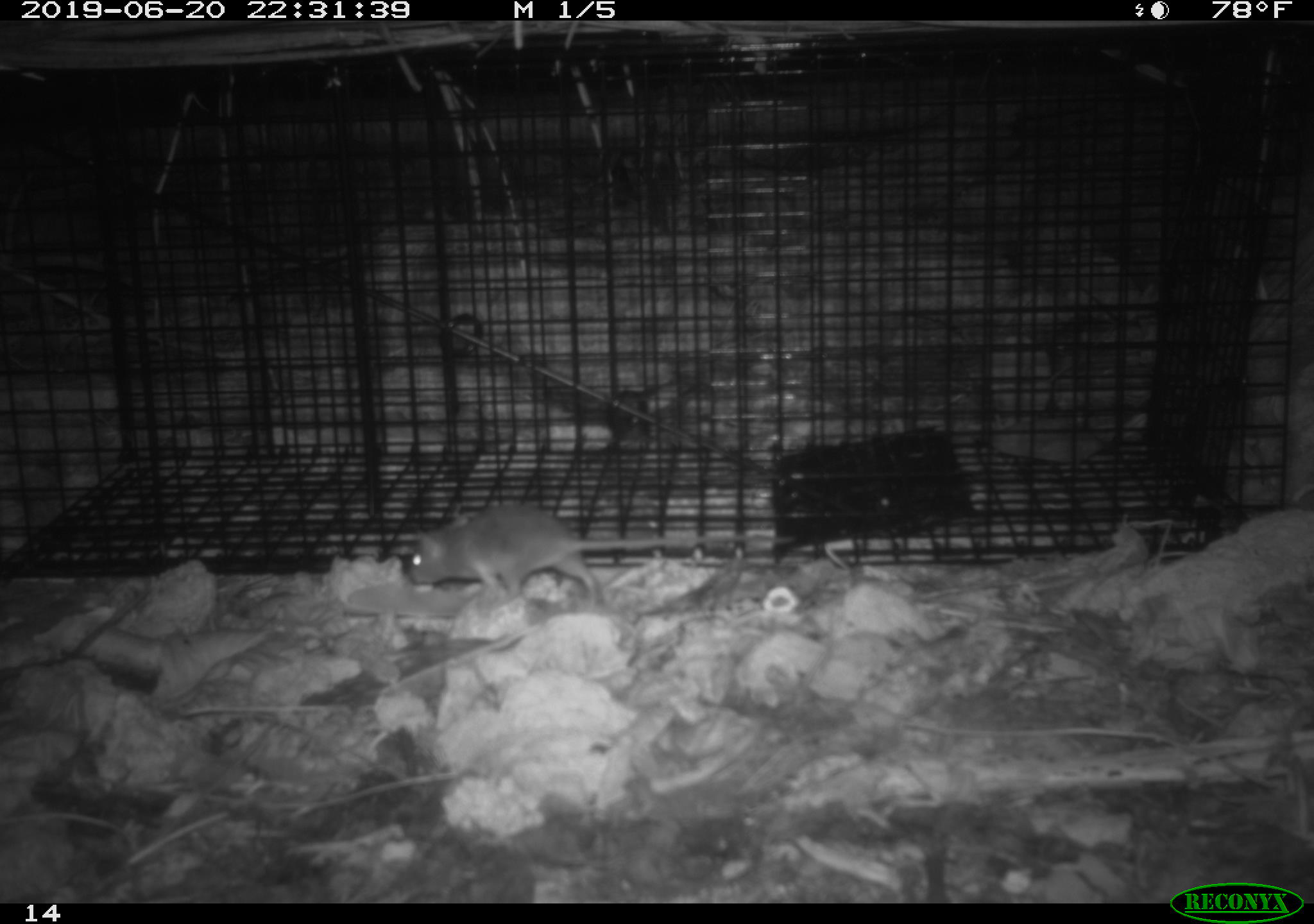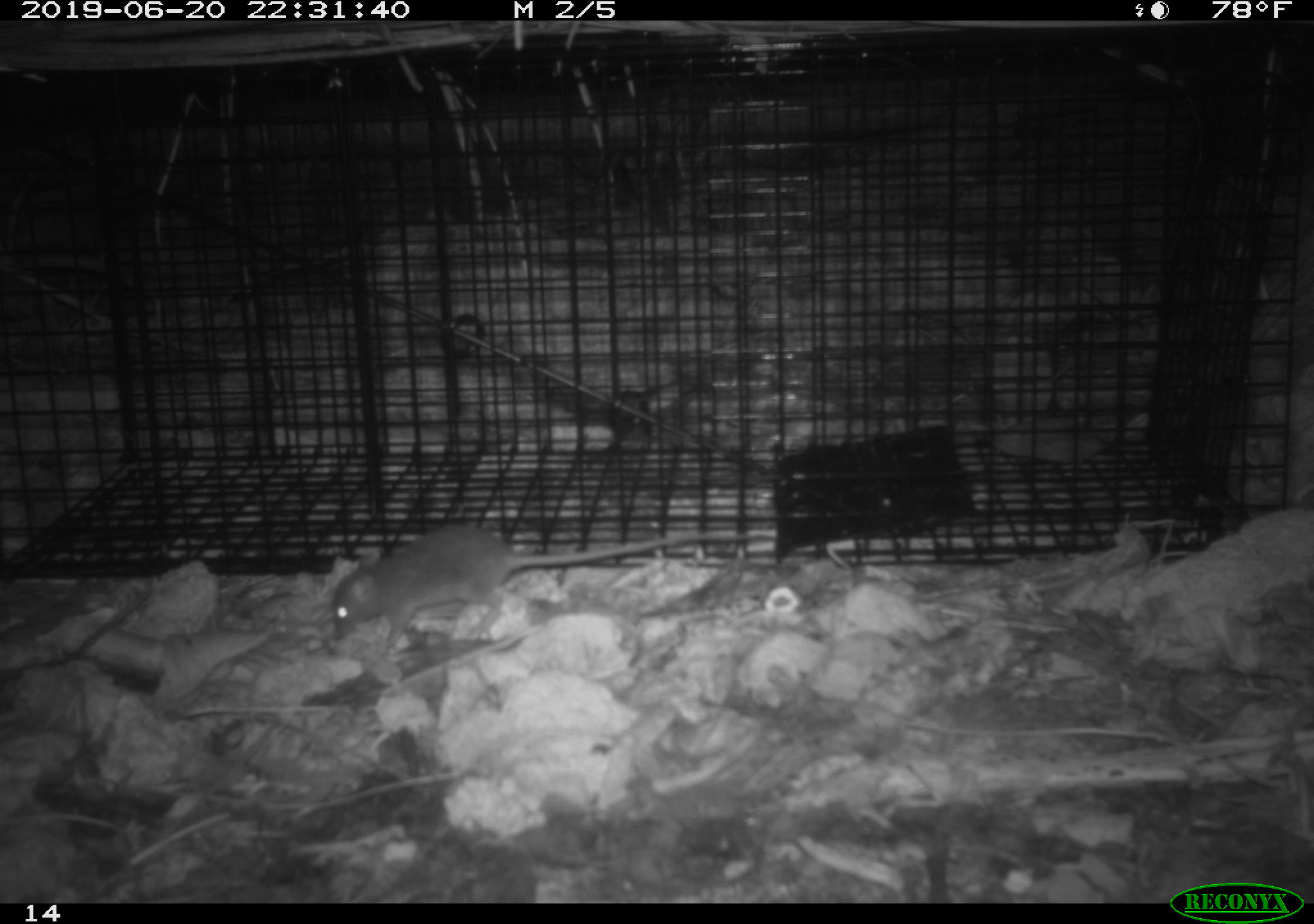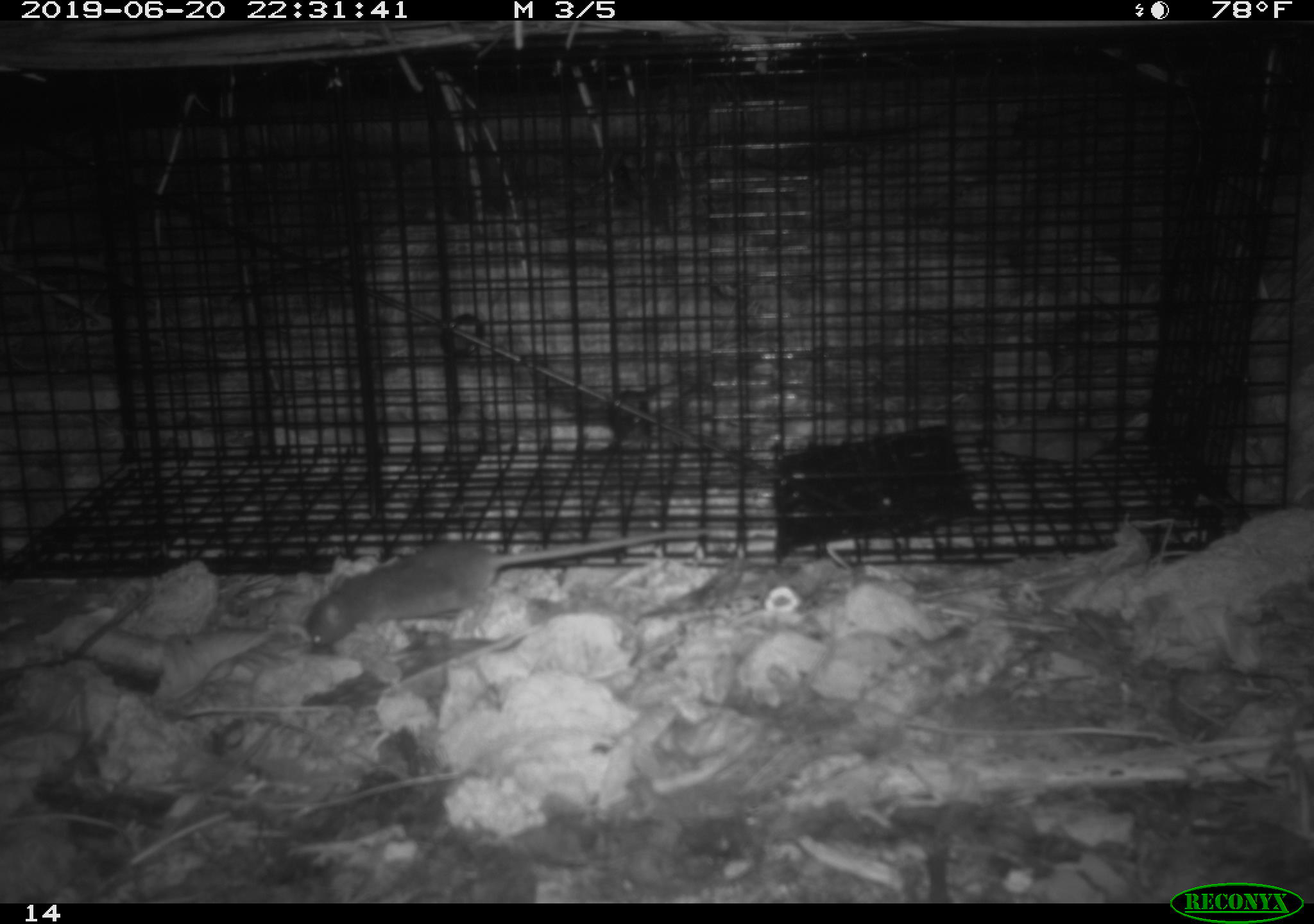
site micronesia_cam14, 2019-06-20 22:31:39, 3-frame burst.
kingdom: Animalia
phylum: Chordata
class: Mammalia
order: Rodentia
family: Muridae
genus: Rattus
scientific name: Rattus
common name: rat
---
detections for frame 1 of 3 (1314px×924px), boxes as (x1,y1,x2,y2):
rat: (400,504,805,616)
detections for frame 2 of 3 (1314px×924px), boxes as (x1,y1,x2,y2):
rat: (324,519,707,651)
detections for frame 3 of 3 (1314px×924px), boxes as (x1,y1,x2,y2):
rat: (303,535,686,651)